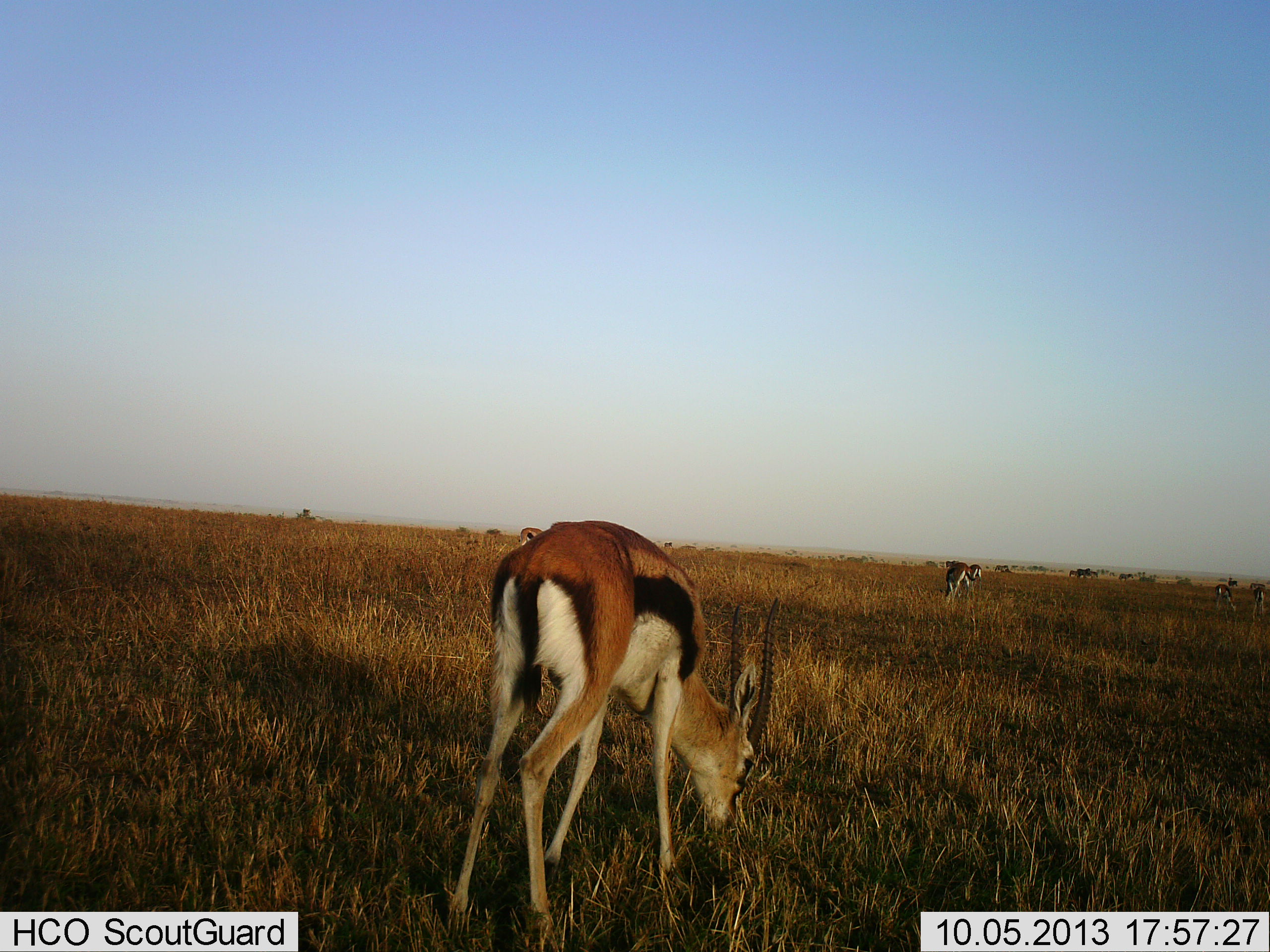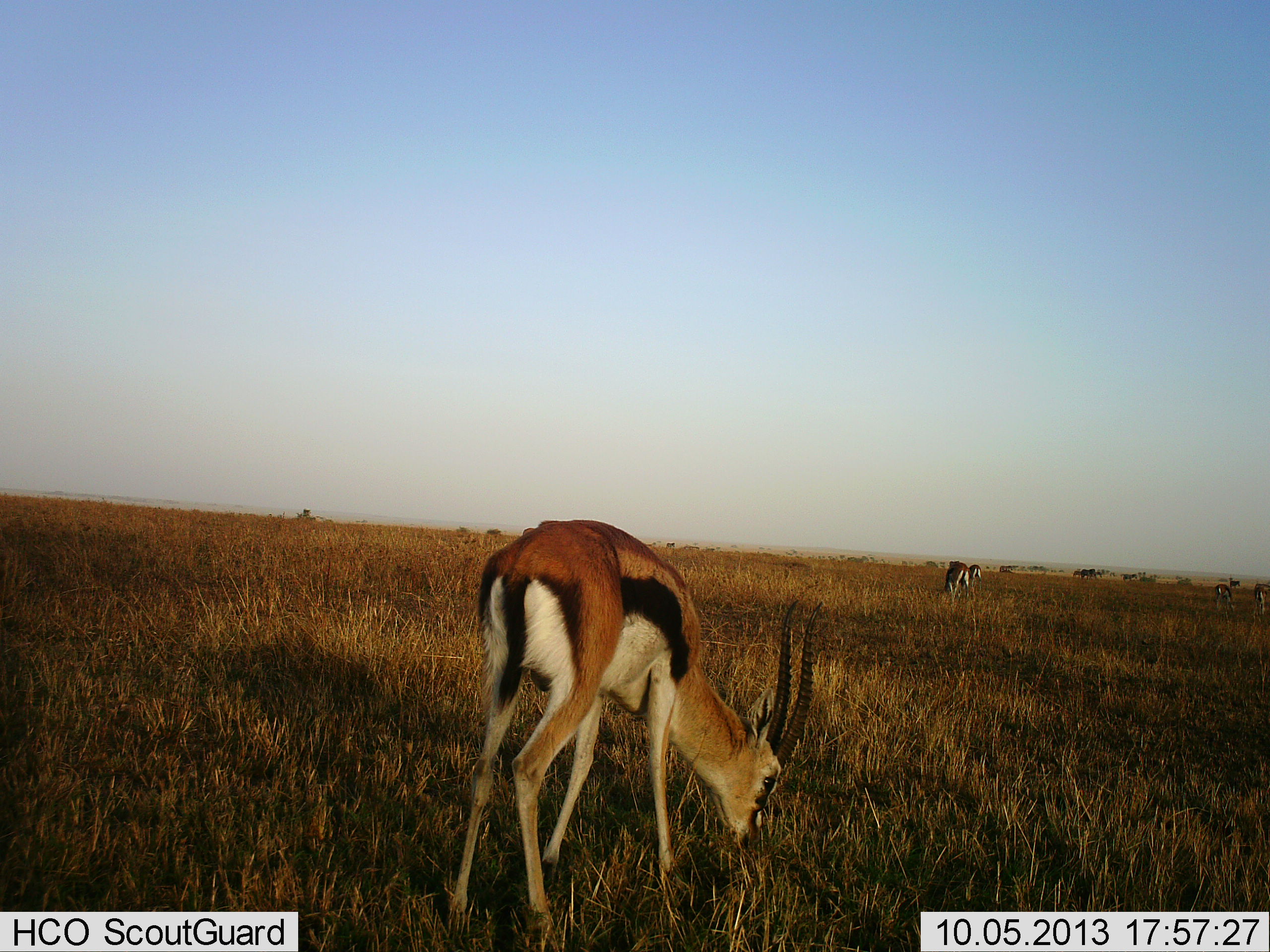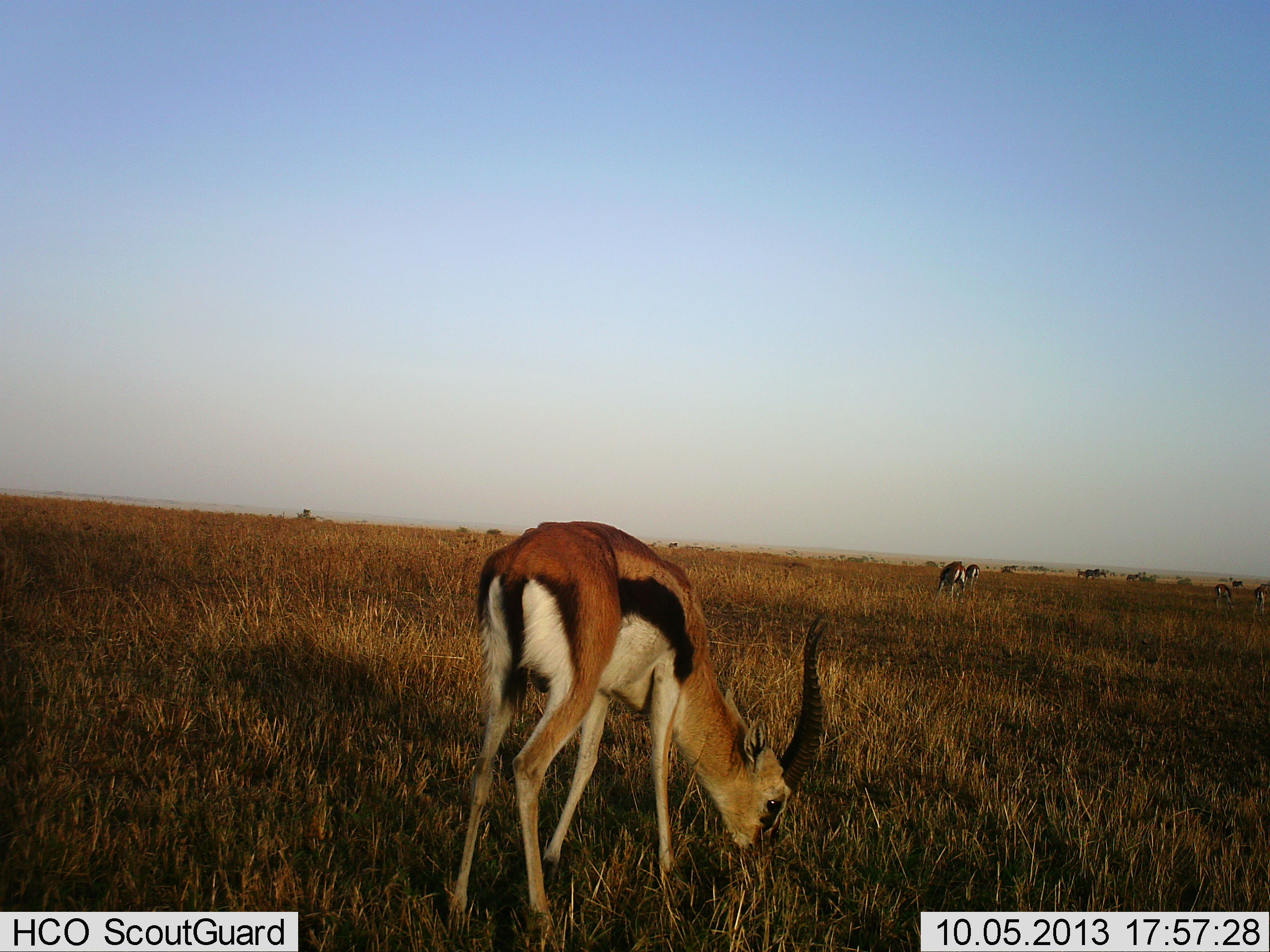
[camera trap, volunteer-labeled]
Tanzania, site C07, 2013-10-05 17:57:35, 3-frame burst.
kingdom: Animalia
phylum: Chordata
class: Mammalia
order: Artiodactyla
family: Bovidae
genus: Eudorcas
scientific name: Eudorcas thomsonii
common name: thomson's gazelle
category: gazellethomsons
Gazellethomsons (thomson's gazelle) (Eudorcas thomsonii), count 9. Behavior (volunteer vote fractions): standing 33%, resting 8%, moving 33%, interacting 8%. Young present (vote fraction): 8%. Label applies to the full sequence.